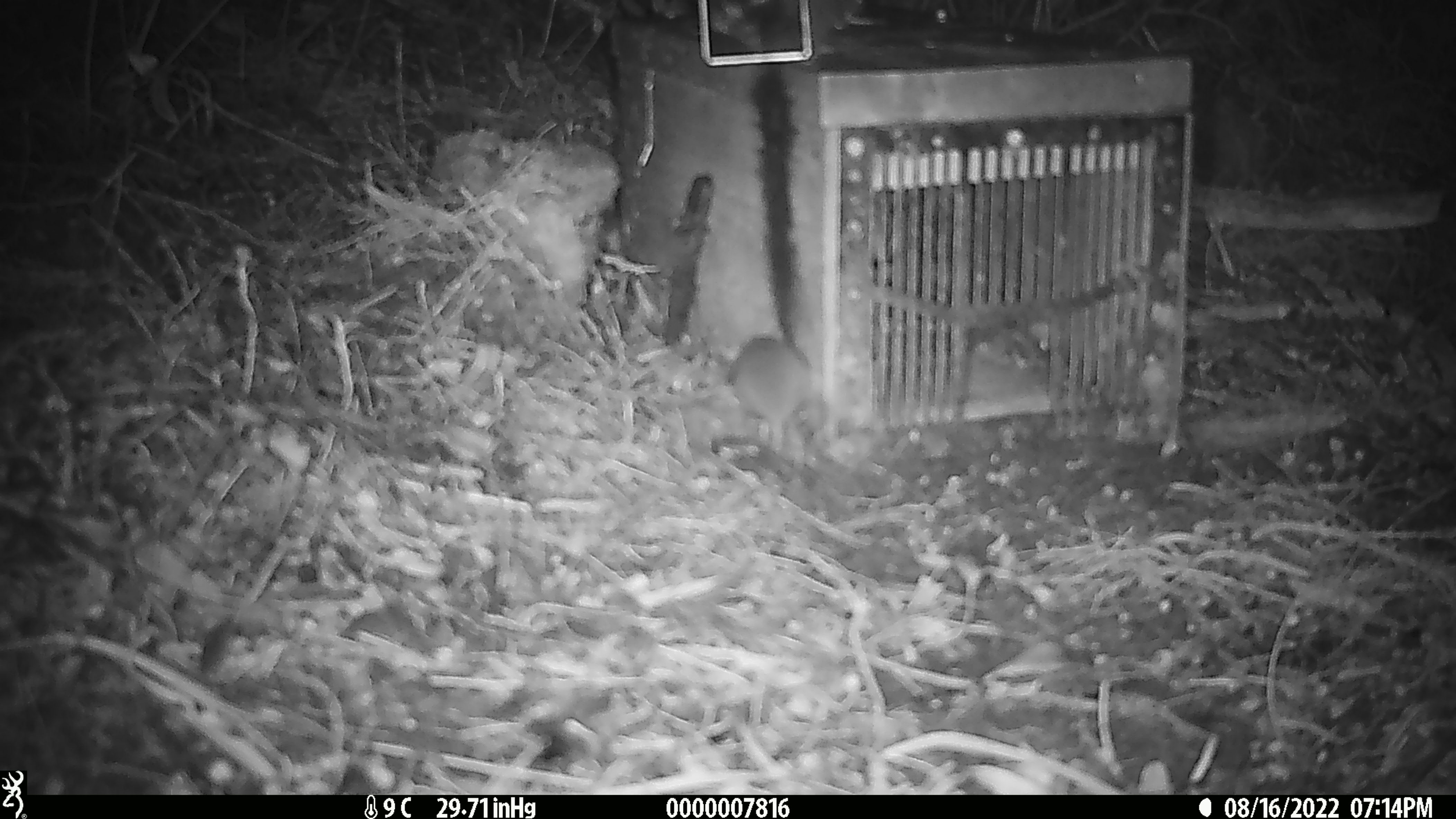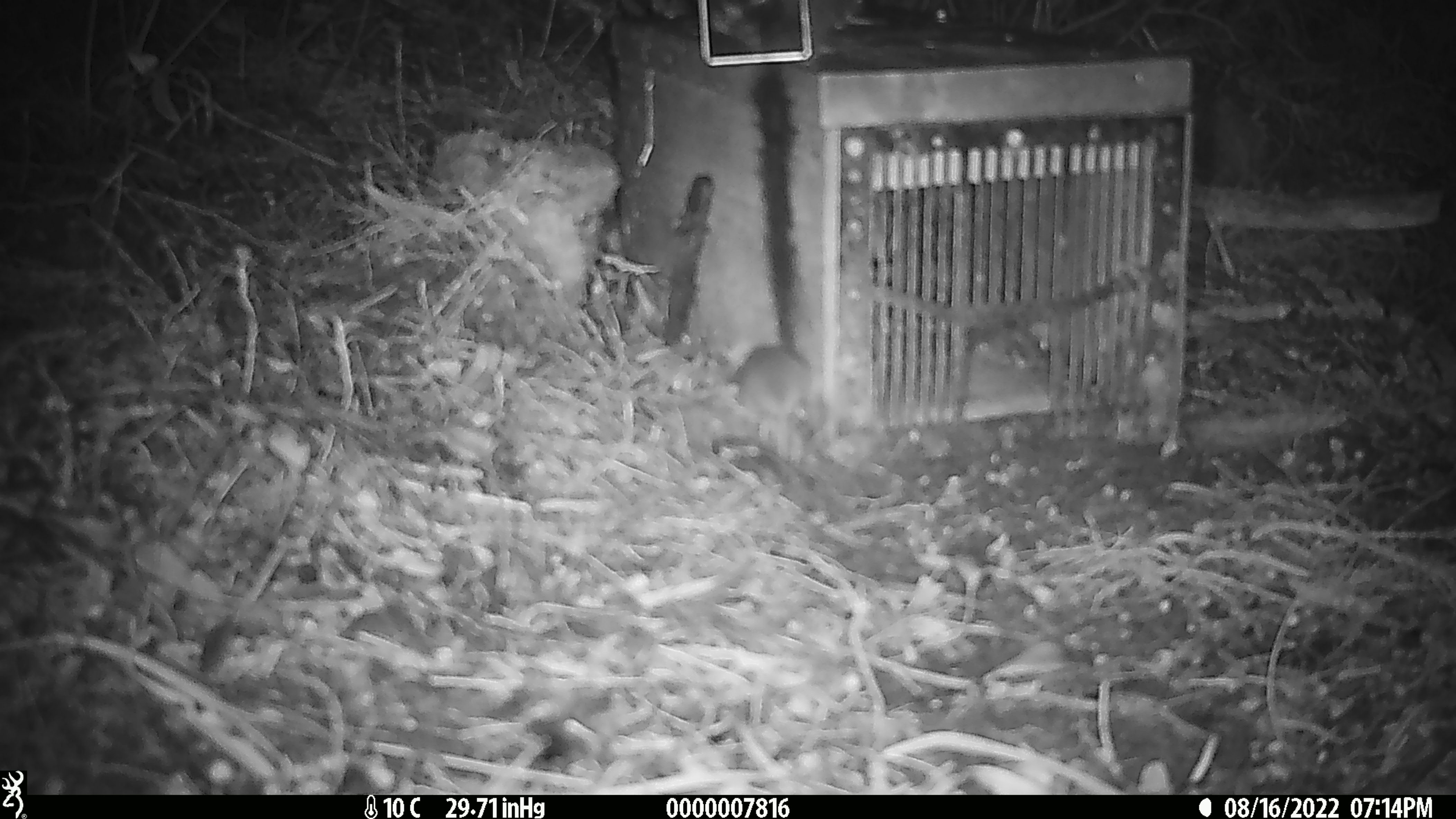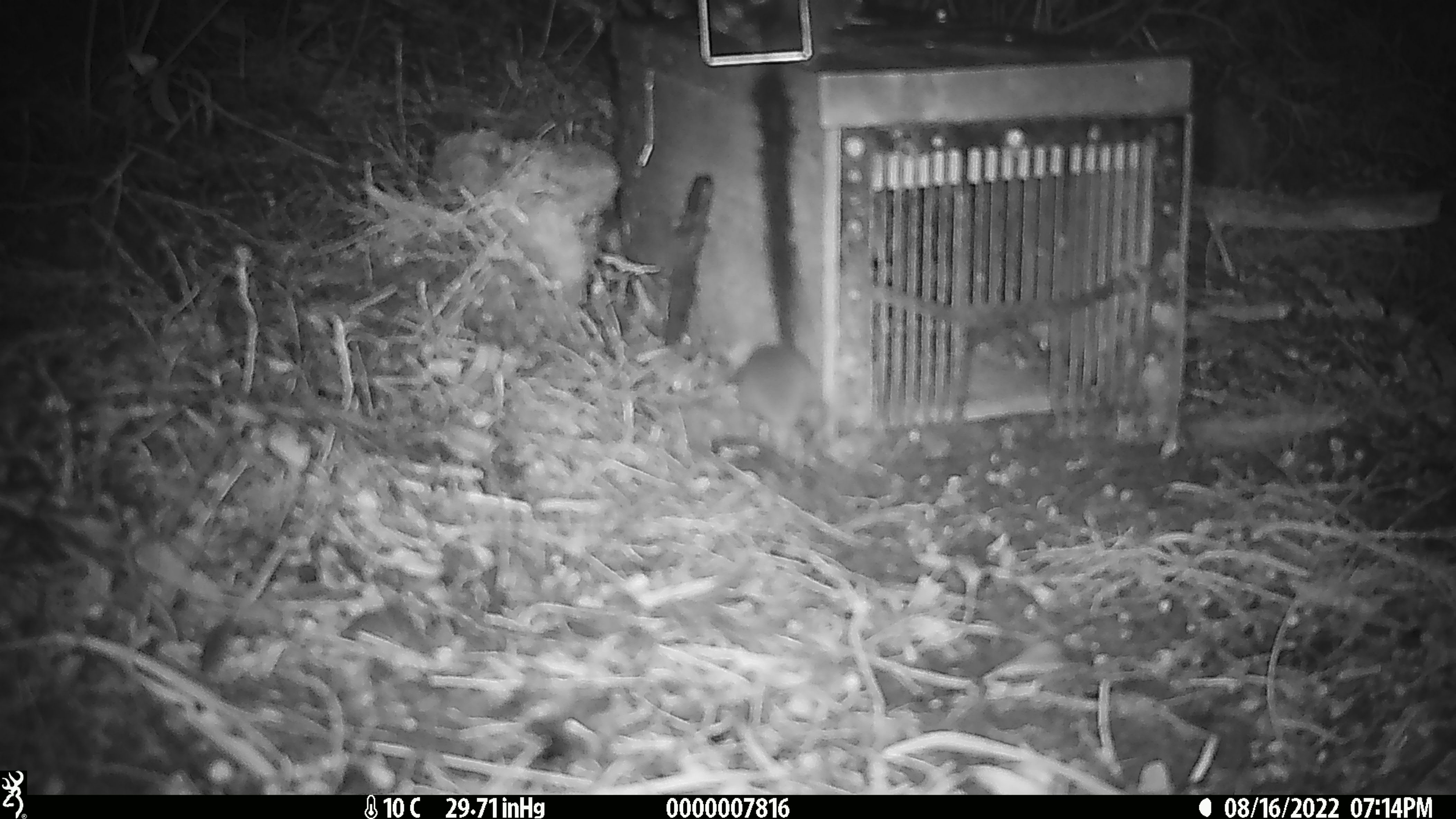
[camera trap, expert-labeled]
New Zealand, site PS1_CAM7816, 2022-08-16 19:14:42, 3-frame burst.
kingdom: Animalia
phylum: Chordata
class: Mammalia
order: Rodentia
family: Muridae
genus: Mus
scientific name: Mus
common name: mouse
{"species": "mouse (Mus)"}